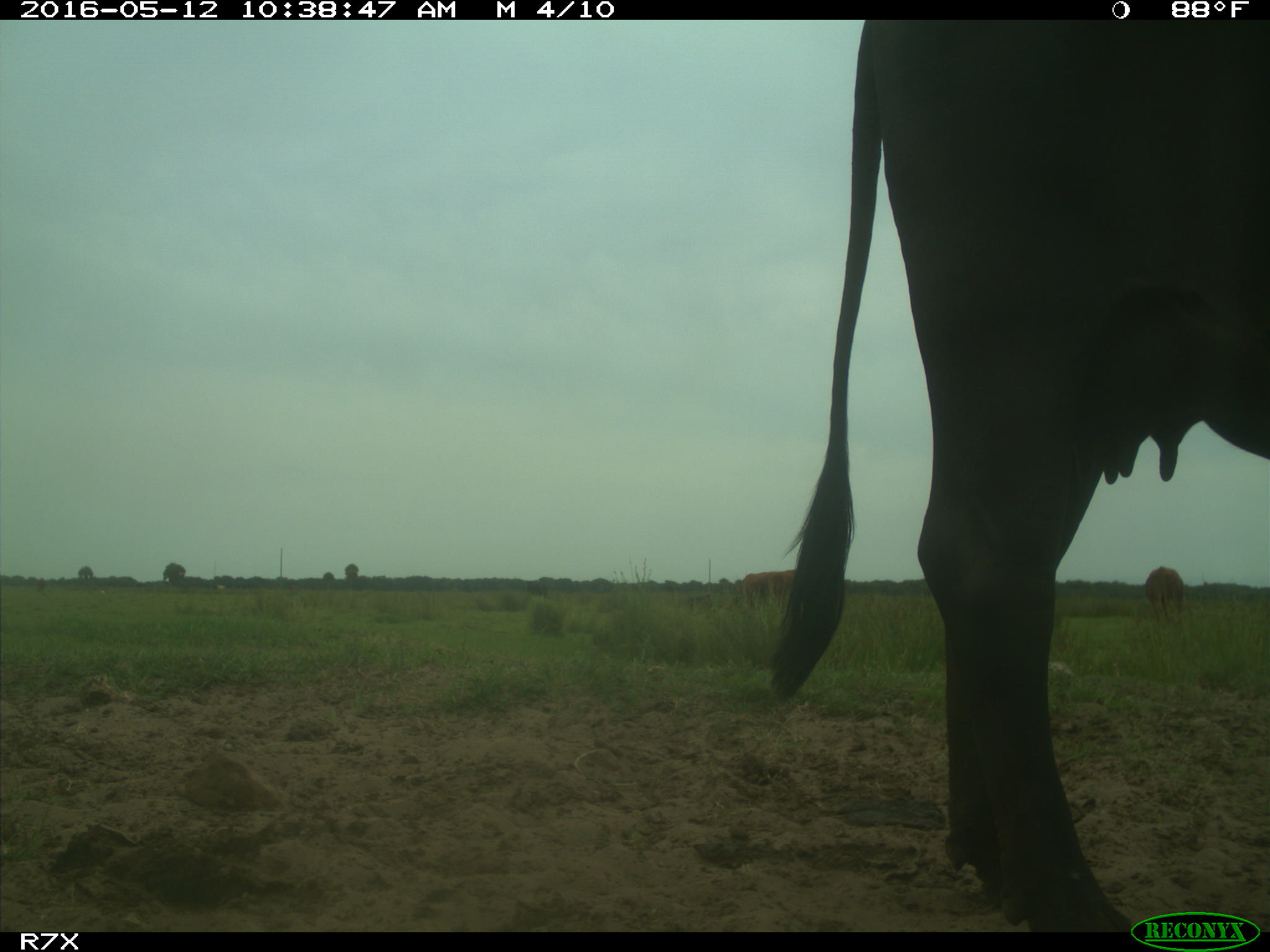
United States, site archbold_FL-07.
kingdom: Animalia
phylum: Chordata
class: Mammalia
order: Artiodactyla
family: Bovidae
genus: Bos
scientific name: Bos taurus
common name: domestic cow